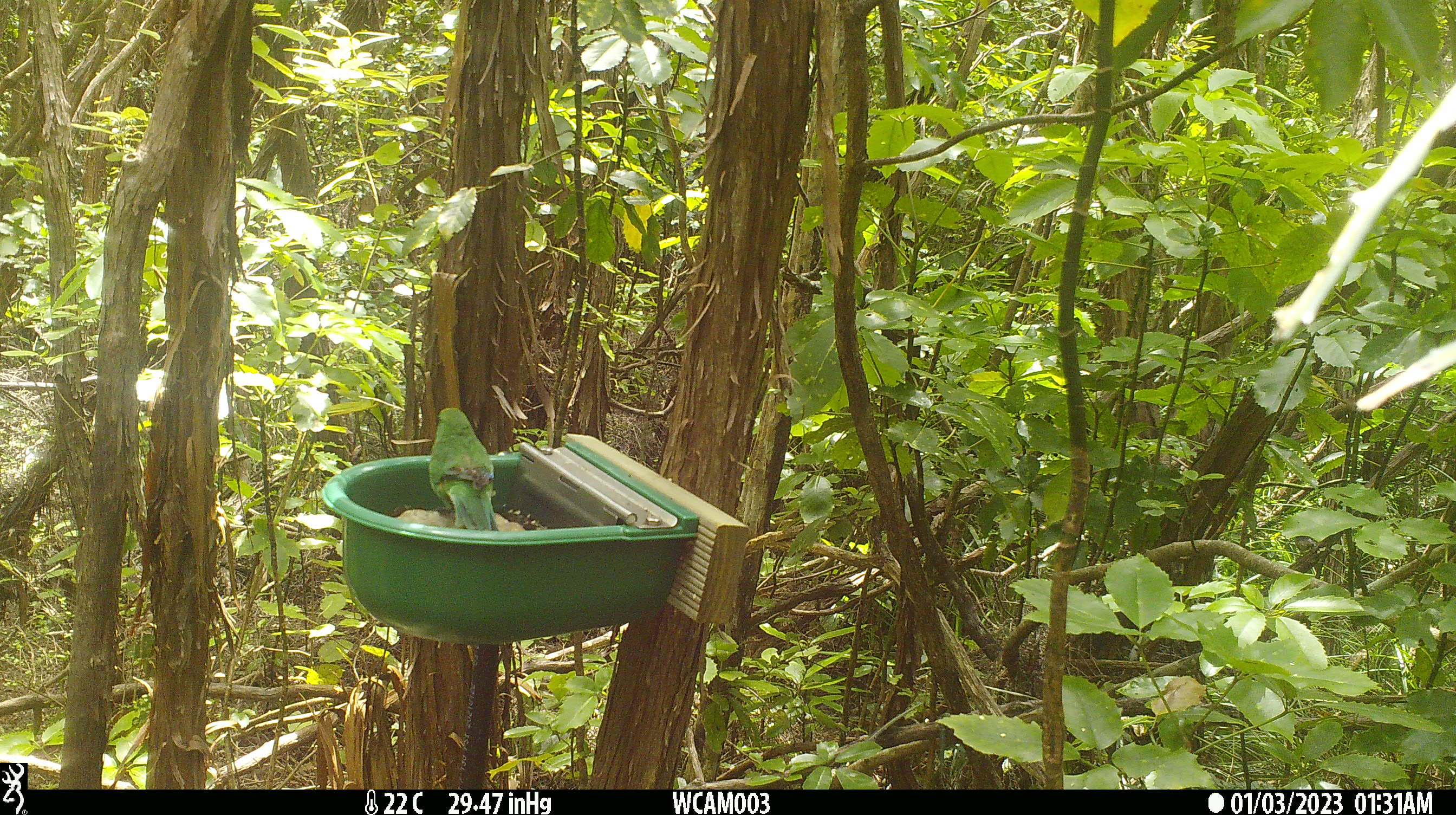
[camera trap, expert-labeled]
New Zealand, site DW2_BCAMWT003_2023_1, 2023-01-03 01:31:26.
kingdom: Animalia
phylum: Chordata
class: Aves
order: Psittaciformes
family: Psittaculidae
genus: Cyanoramphus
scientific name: Cyanoramphus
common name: parakeet